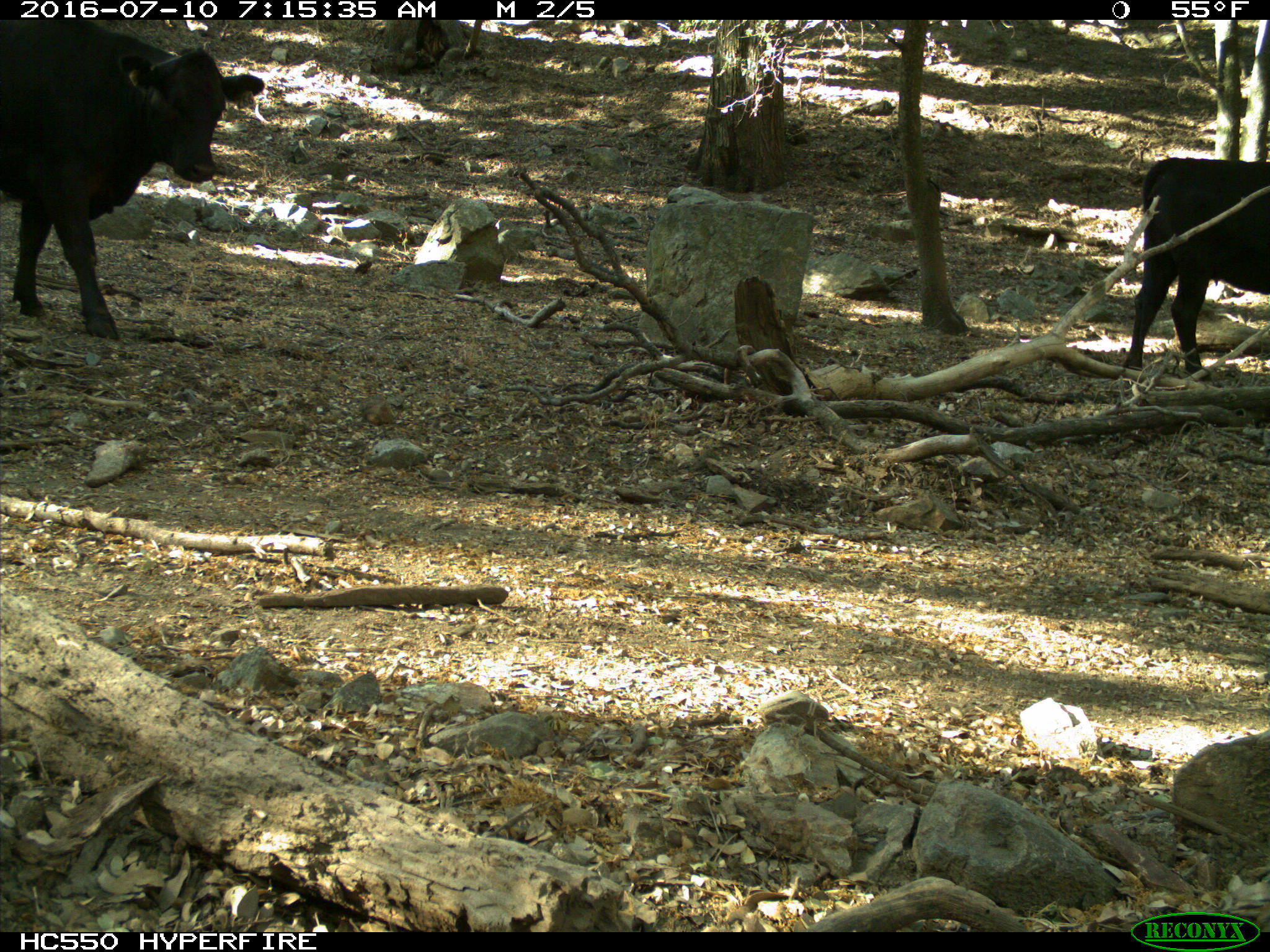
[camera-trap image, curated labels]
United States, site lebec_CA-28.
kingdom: Animalia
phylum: Chordata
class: Mammalia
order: Artiodactyla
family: Bovidae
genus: Bos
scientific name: Bos taurus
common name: domestic cow